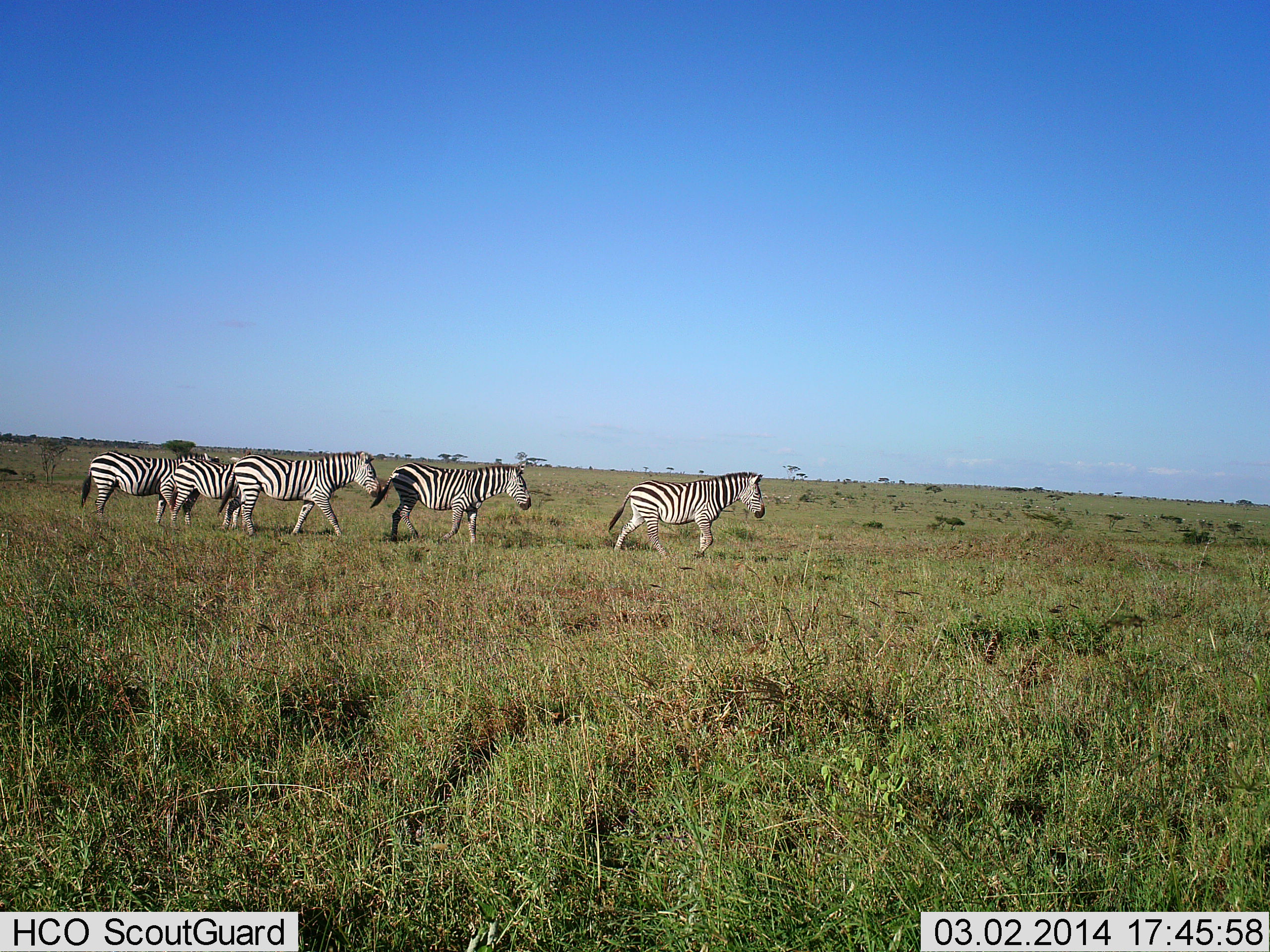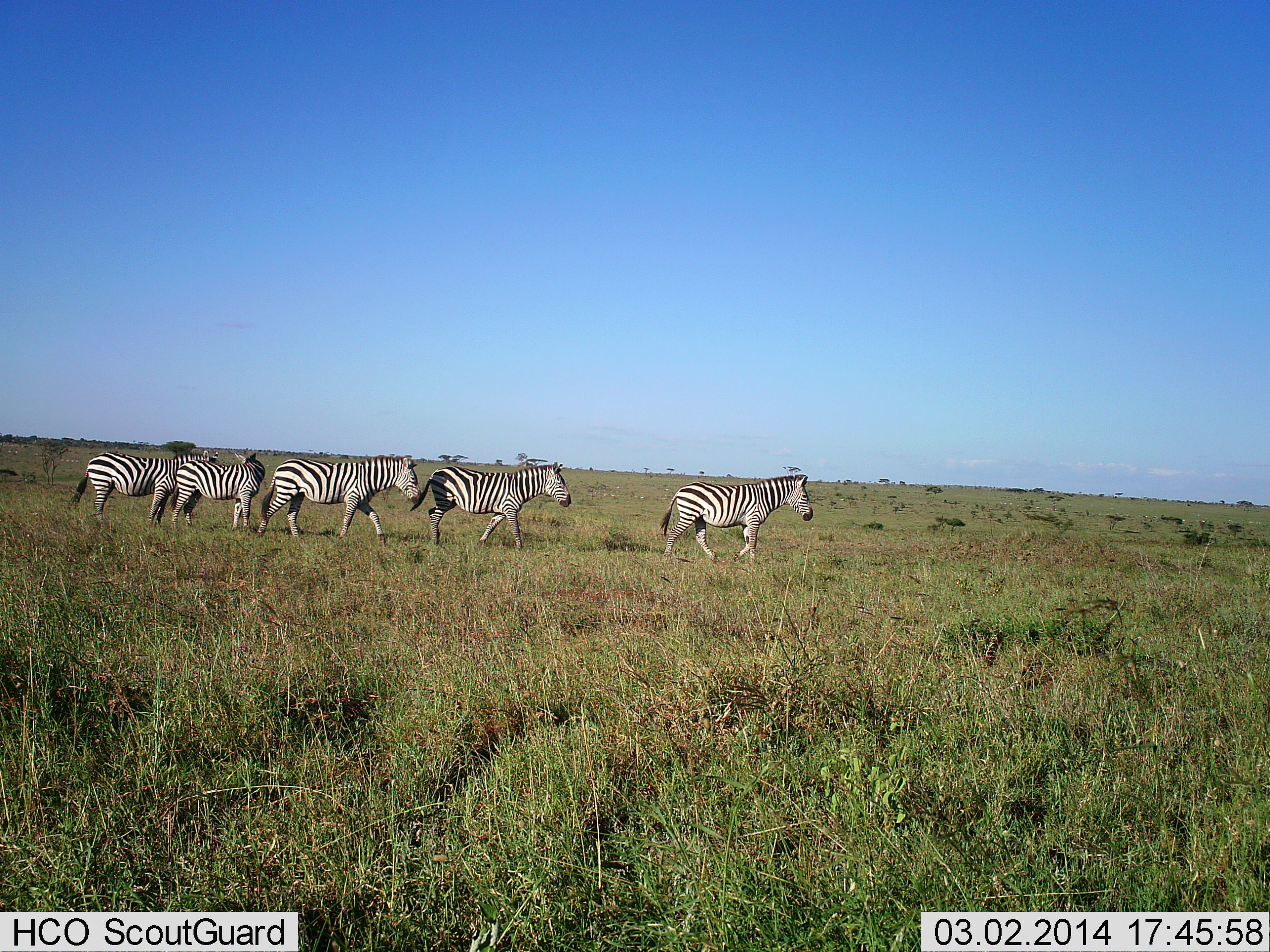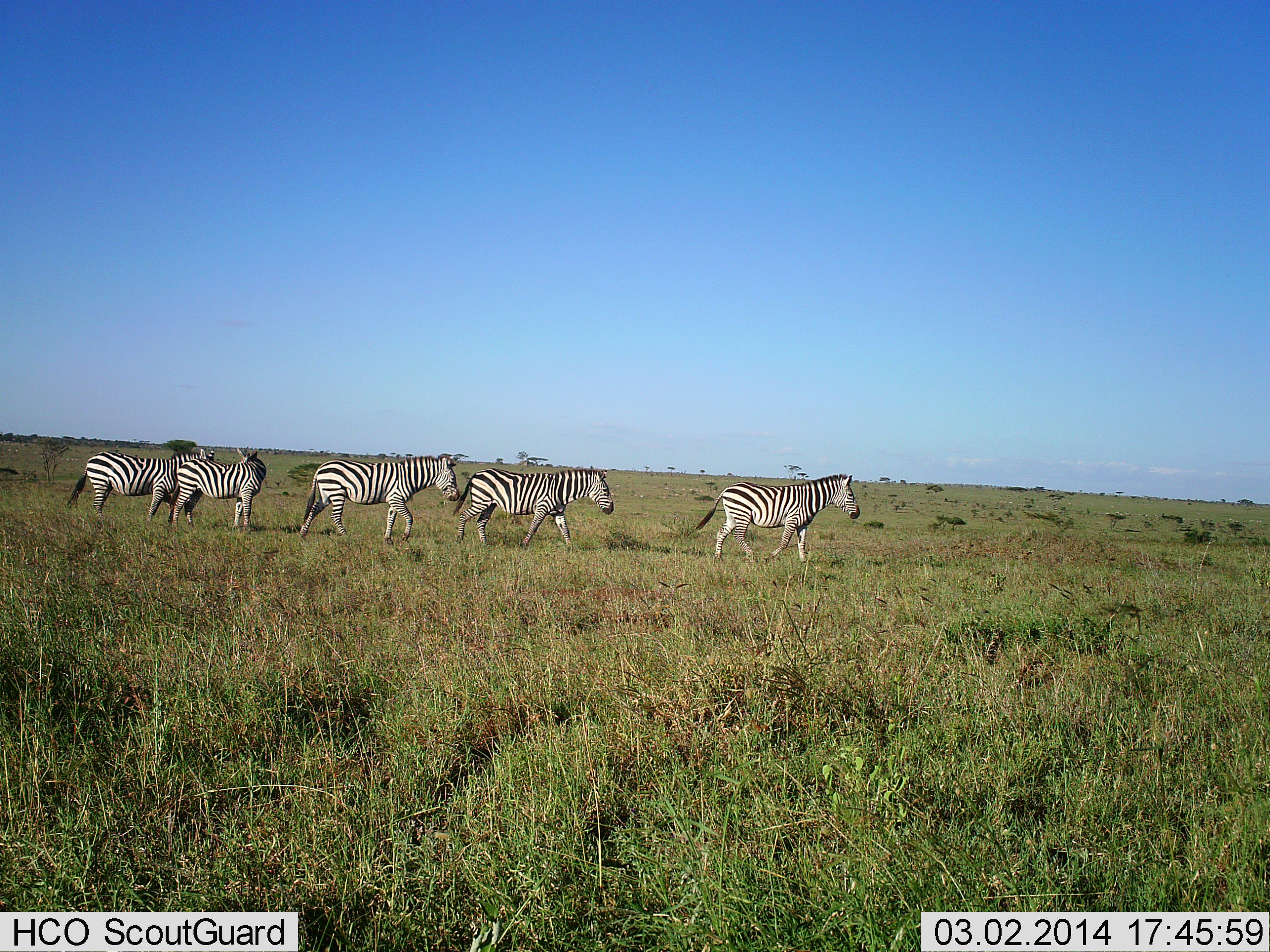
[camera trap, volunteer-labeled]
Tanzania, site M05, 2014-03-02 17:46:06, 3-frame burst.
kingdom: Animalia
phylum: Chordata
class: Mammalia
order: Perissodactyla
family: Equidae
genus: Equus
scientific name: Equus quagga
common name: plains zebra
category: zebra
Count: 5.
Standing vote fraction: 28%.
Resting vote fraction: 0%.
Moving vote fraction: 97%.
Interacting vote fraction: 11%.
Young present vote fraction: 1%.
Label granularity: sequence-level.